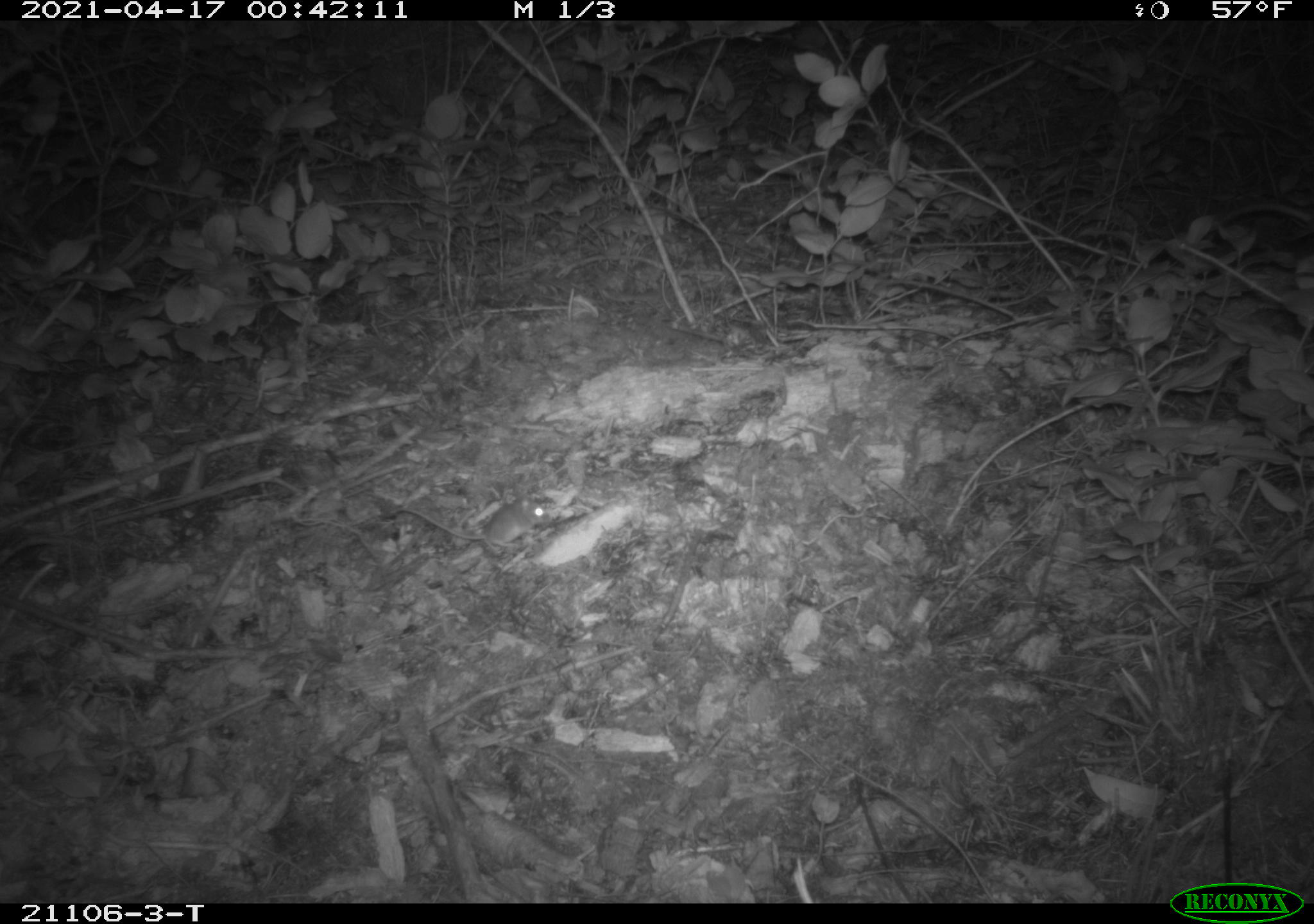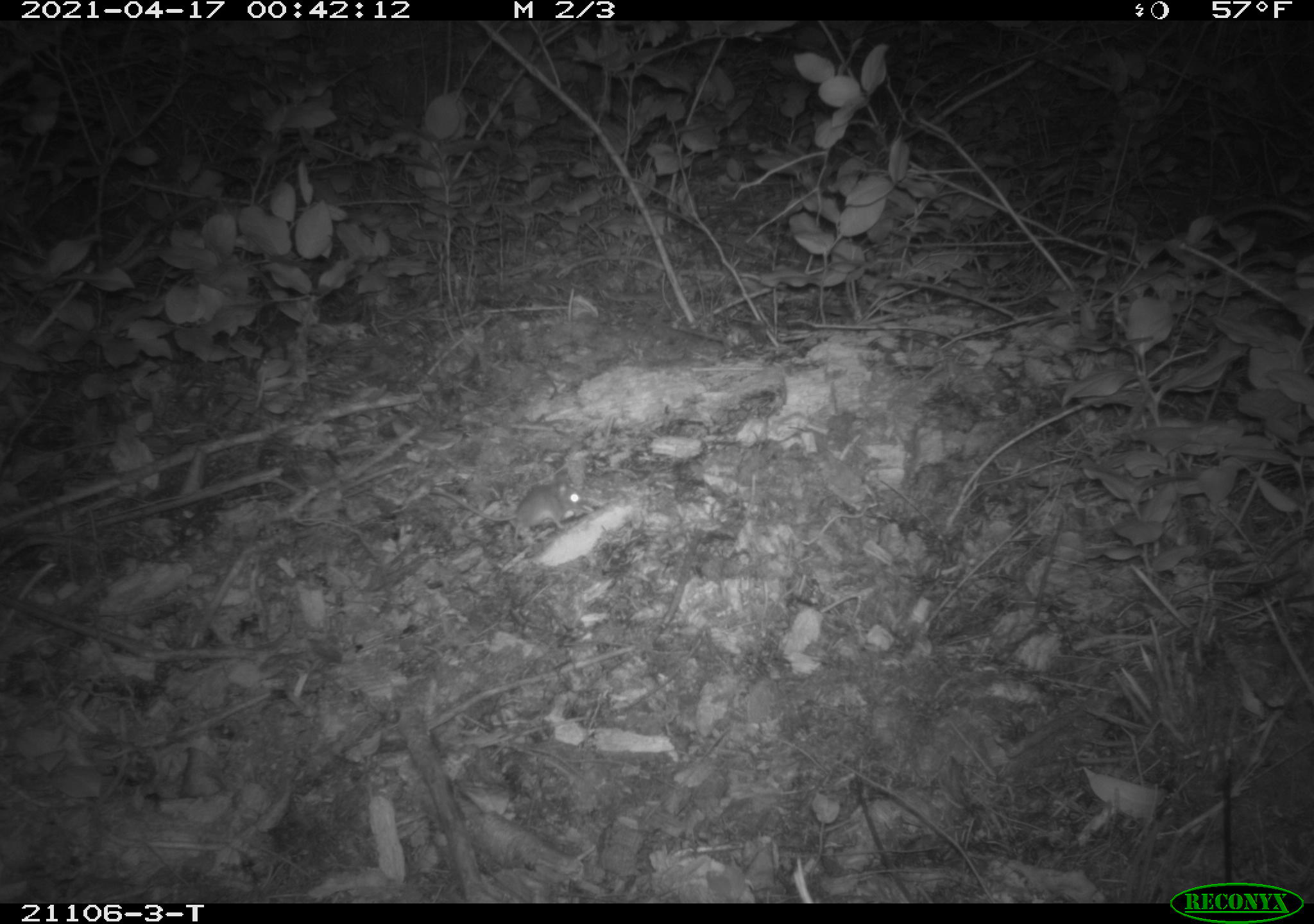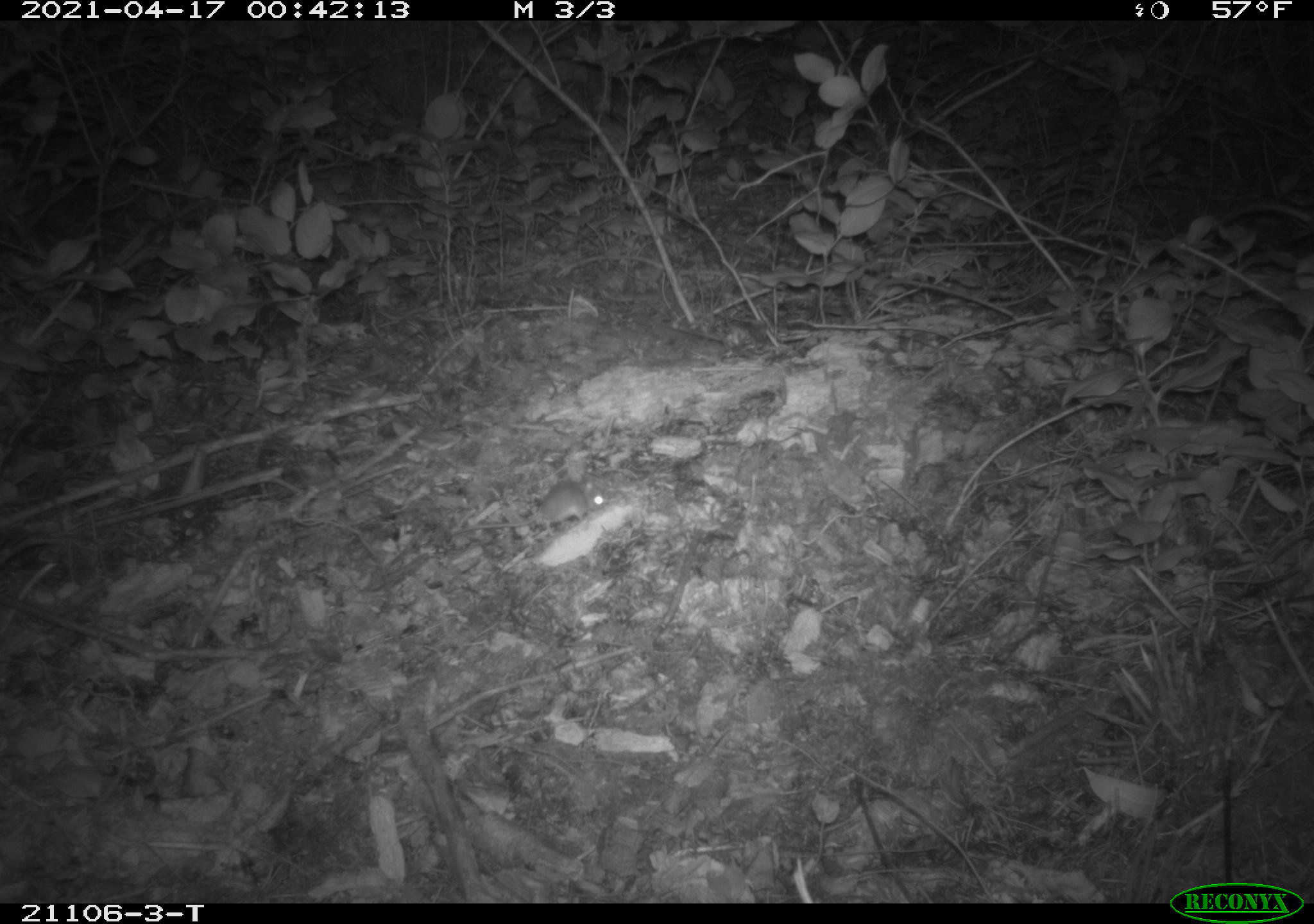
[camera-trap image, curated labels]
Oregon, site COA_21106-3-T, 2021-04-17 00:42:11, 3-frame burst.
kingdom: Animalia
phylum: Chordata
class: Mammalia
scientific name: Mammalia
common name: small mammal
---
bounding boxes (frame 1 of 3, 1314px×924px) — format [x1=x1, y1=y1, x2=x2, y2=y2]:
small mammal: [x1=369, y1=449, x2=578, y2=579]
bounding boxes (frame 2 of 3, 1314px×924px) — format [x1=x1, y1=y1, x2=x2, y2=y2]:
small mammal: [x1=402, y1=447, x2=597, y2=568]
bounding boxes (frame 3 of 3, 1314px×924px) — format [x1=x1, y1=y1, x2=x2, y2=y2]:
small mammal: [x1=421, y1=441, x2=650, y2=570]